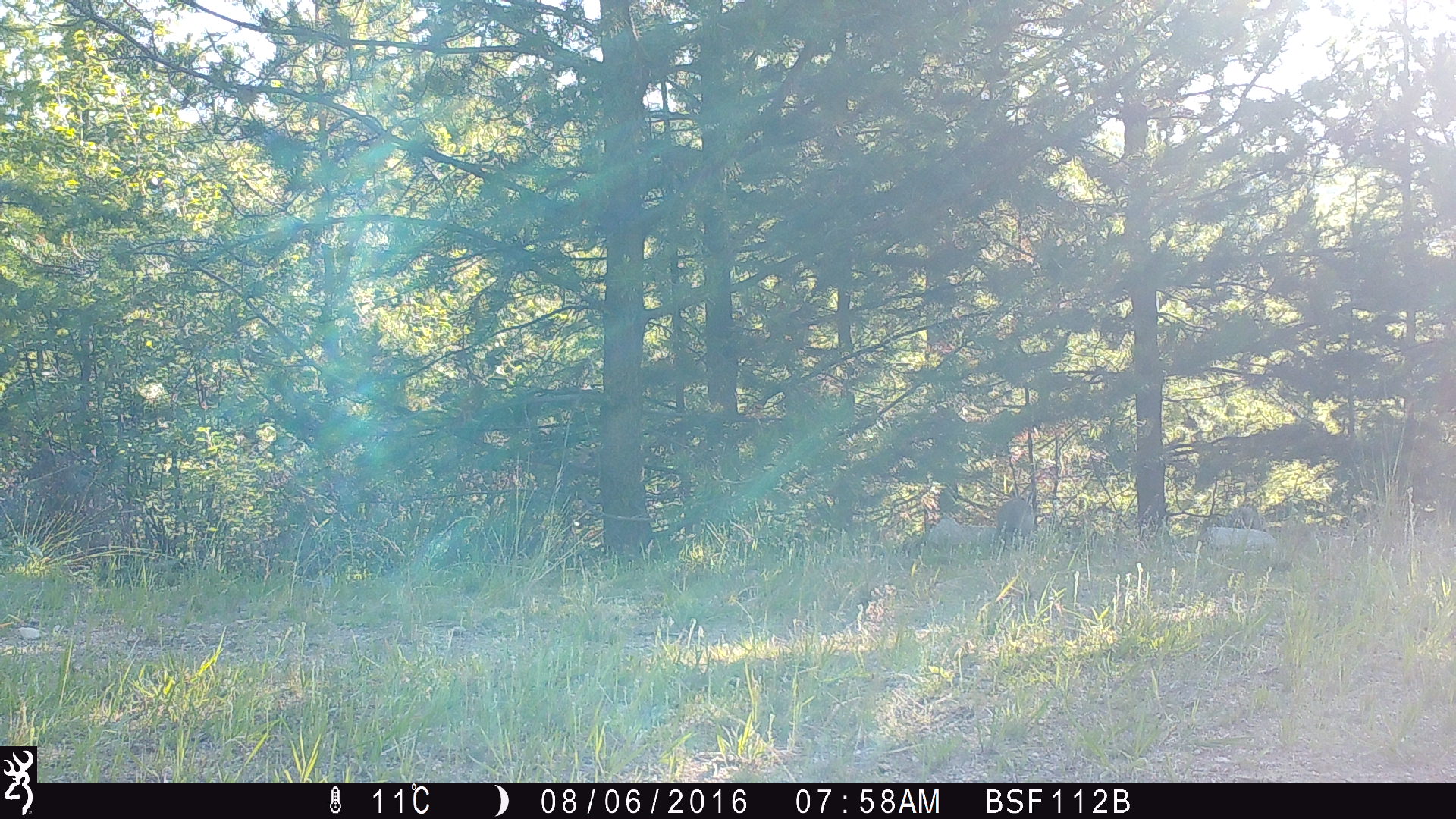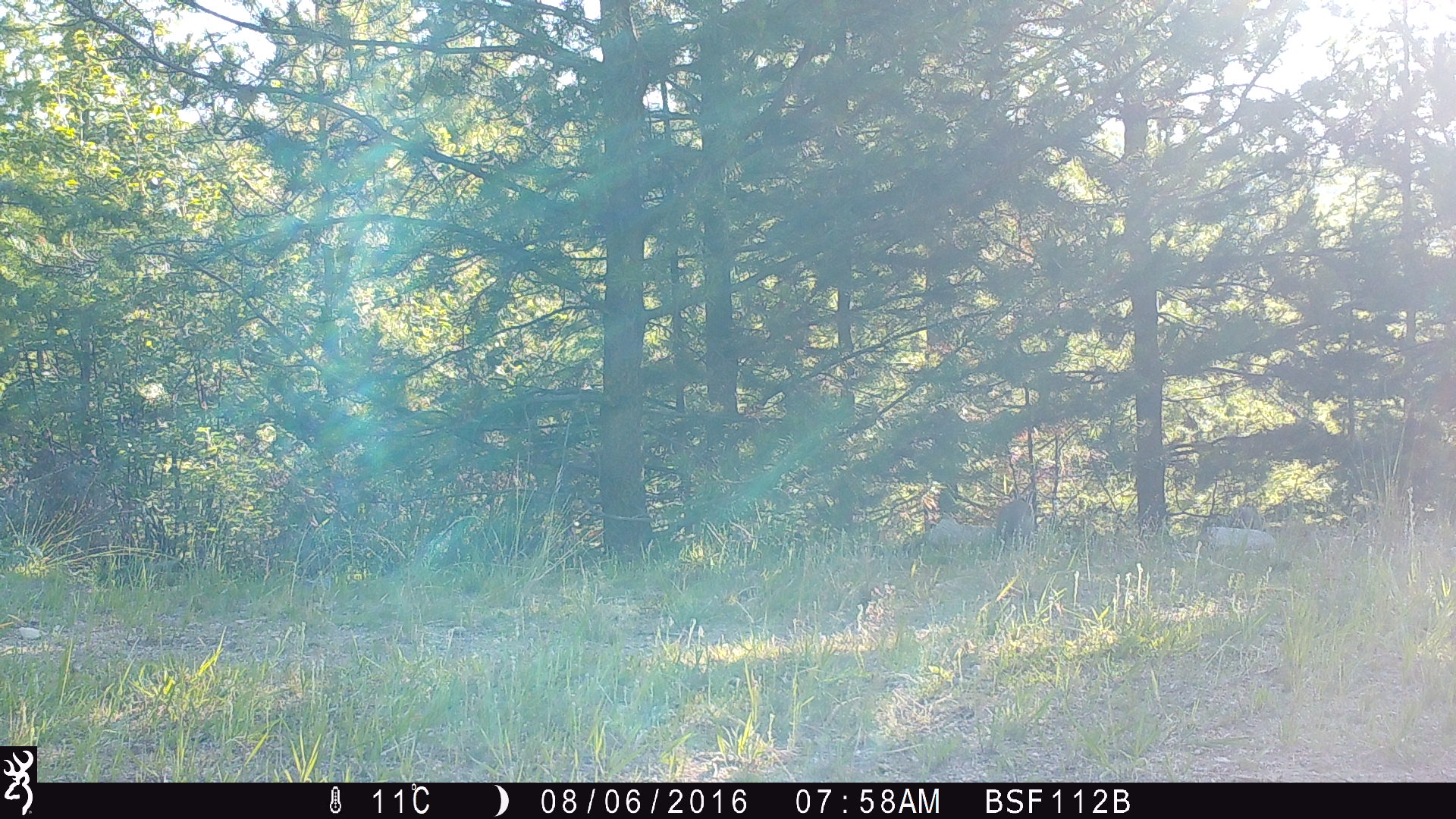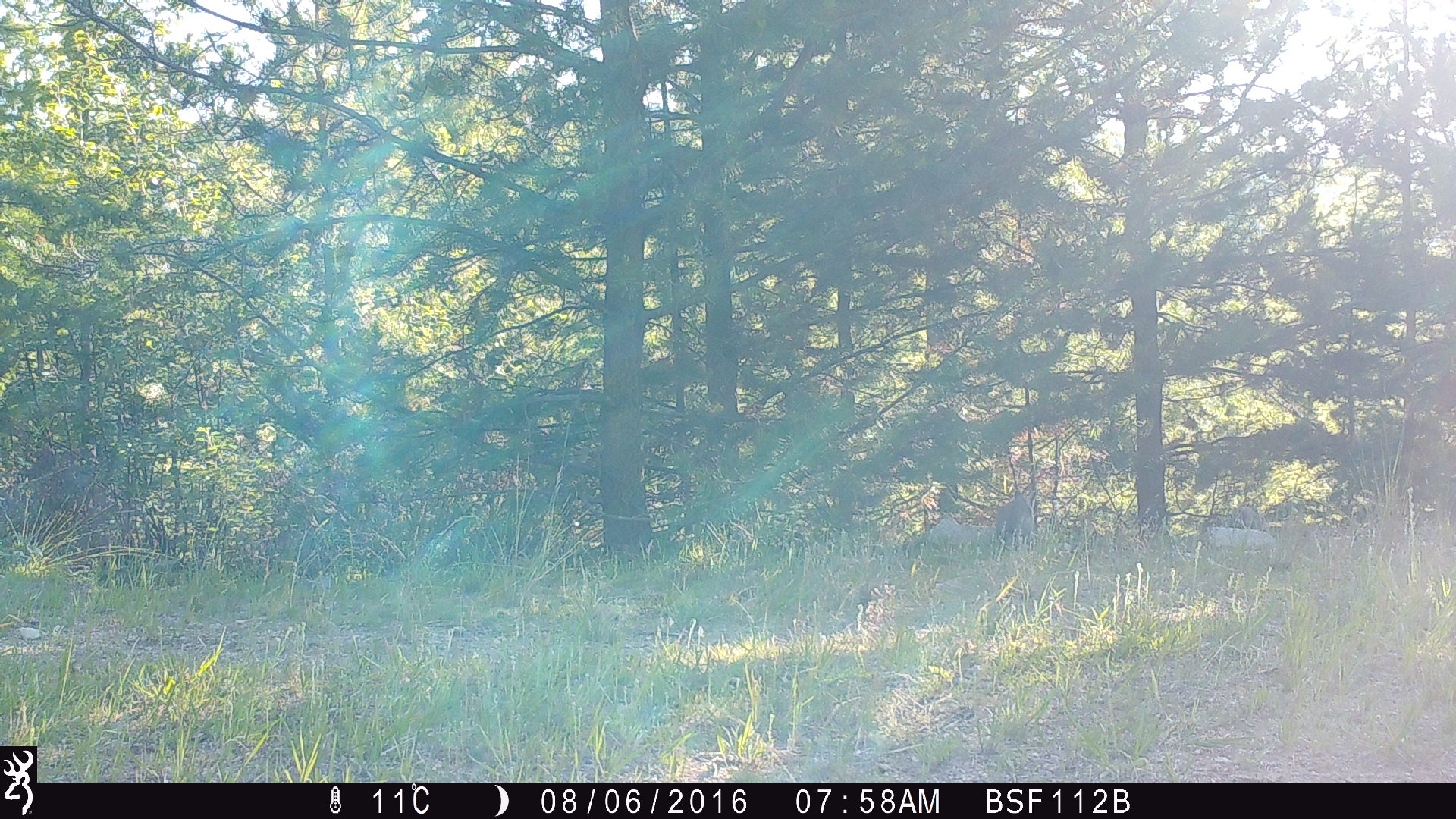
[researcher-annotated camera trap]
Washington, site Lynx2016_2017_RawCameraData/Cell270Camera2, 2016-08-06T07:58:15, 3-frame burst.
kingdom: Animalia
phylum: Chordata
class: Mammalia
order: Lagomorpha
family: Leporidae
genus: Lepus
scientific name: Lepus americanus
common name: snowshoe hare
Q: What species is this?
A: Lepus americanus (snowshoe hare).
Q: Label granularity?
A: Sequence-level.